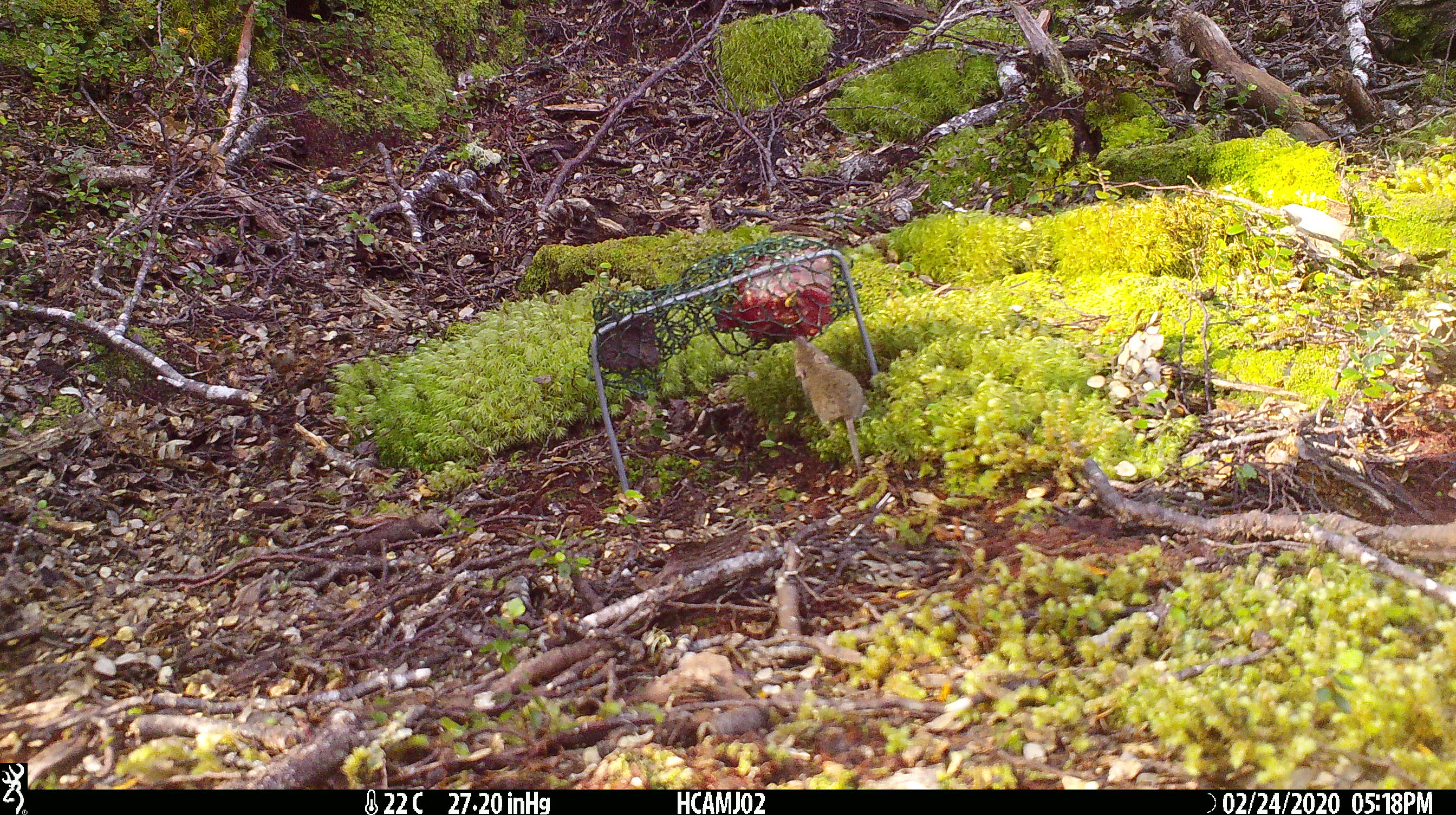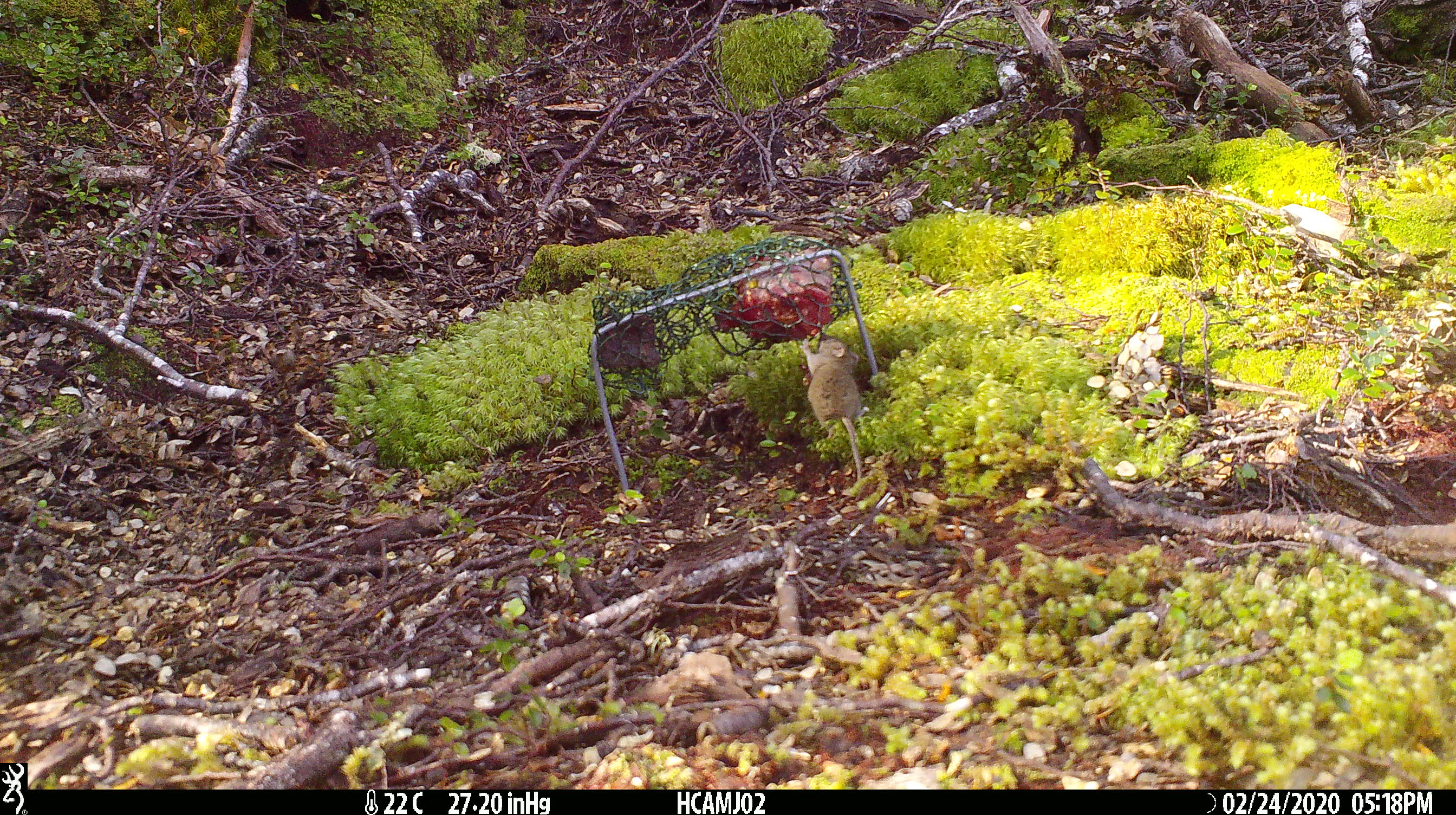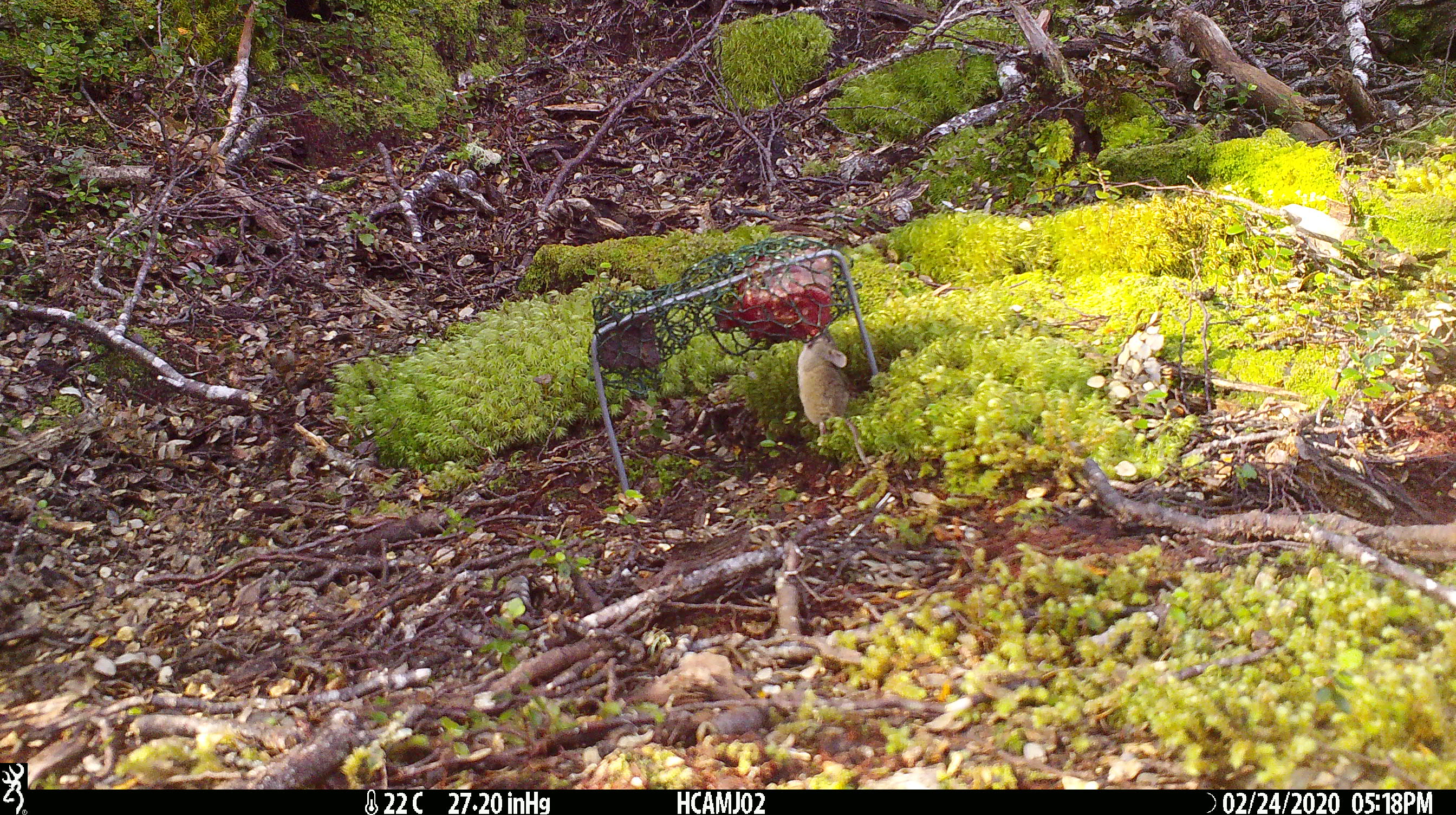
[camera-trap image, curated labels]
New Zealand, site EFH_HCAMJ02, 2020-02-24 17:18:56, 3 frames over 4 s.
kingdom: Animalia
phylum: Chordata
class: Mammalia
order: Rodentia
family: Muridae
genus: Mus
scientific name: Mus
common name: mouse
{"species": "mouse (Mus)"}